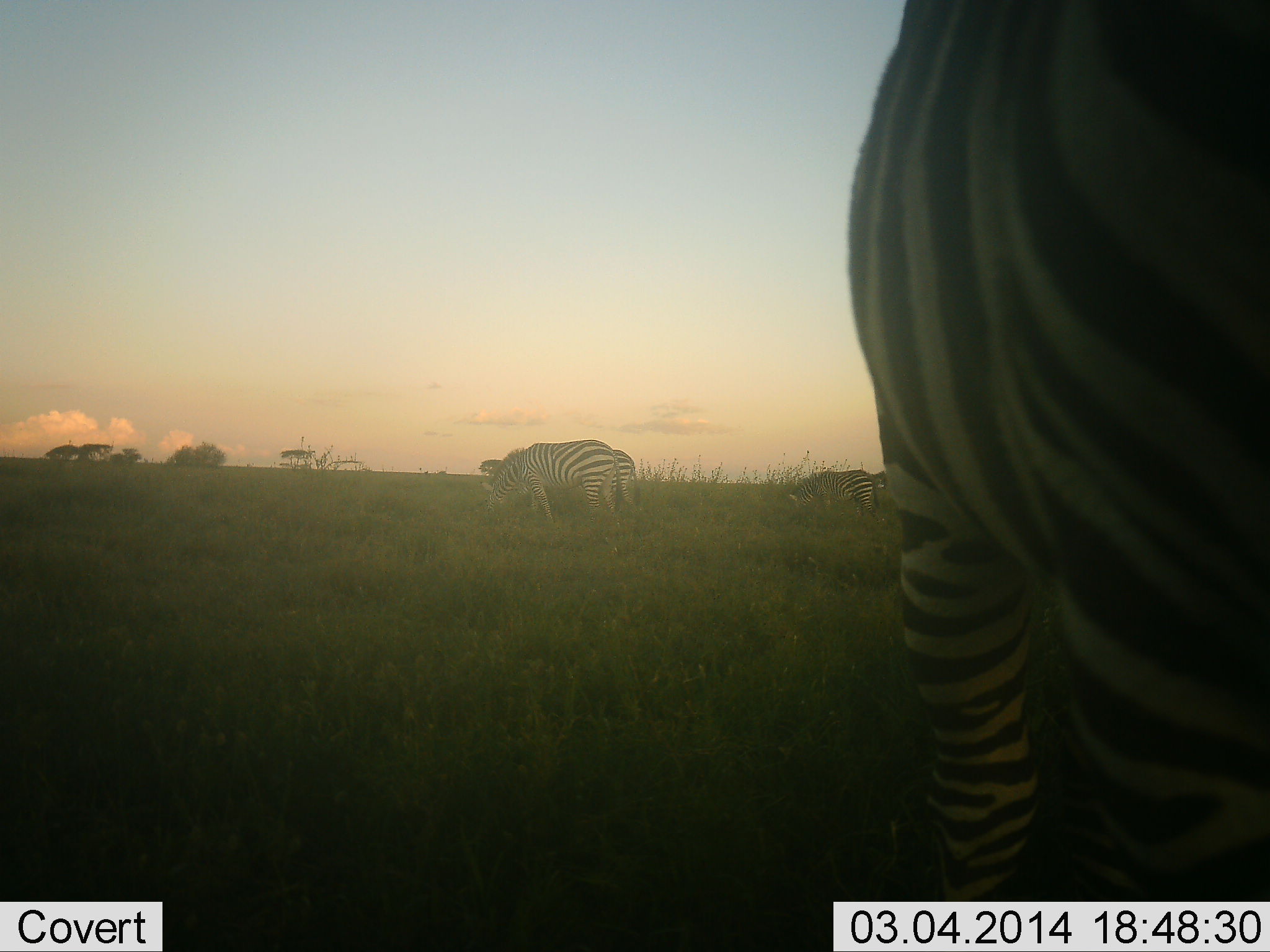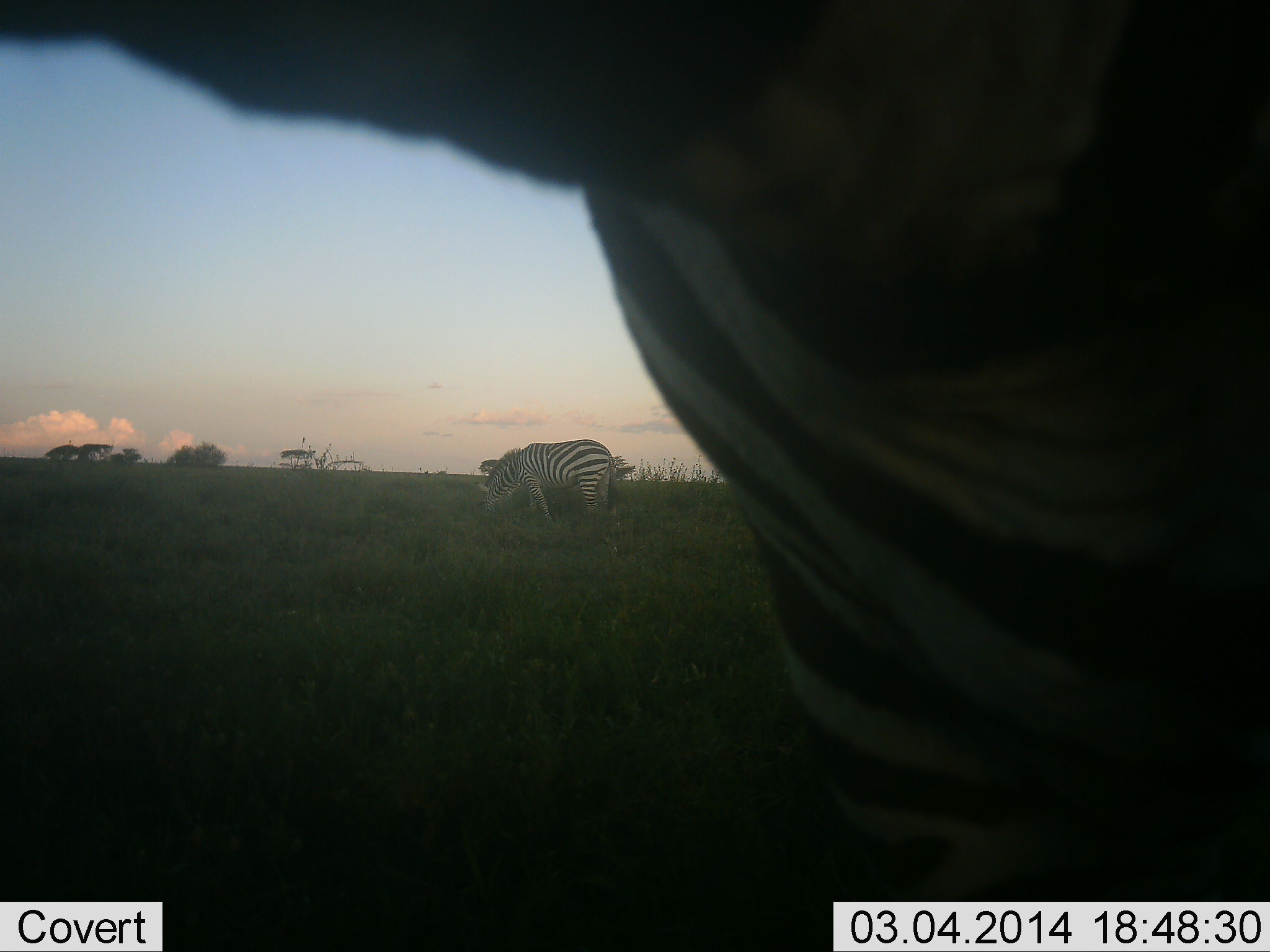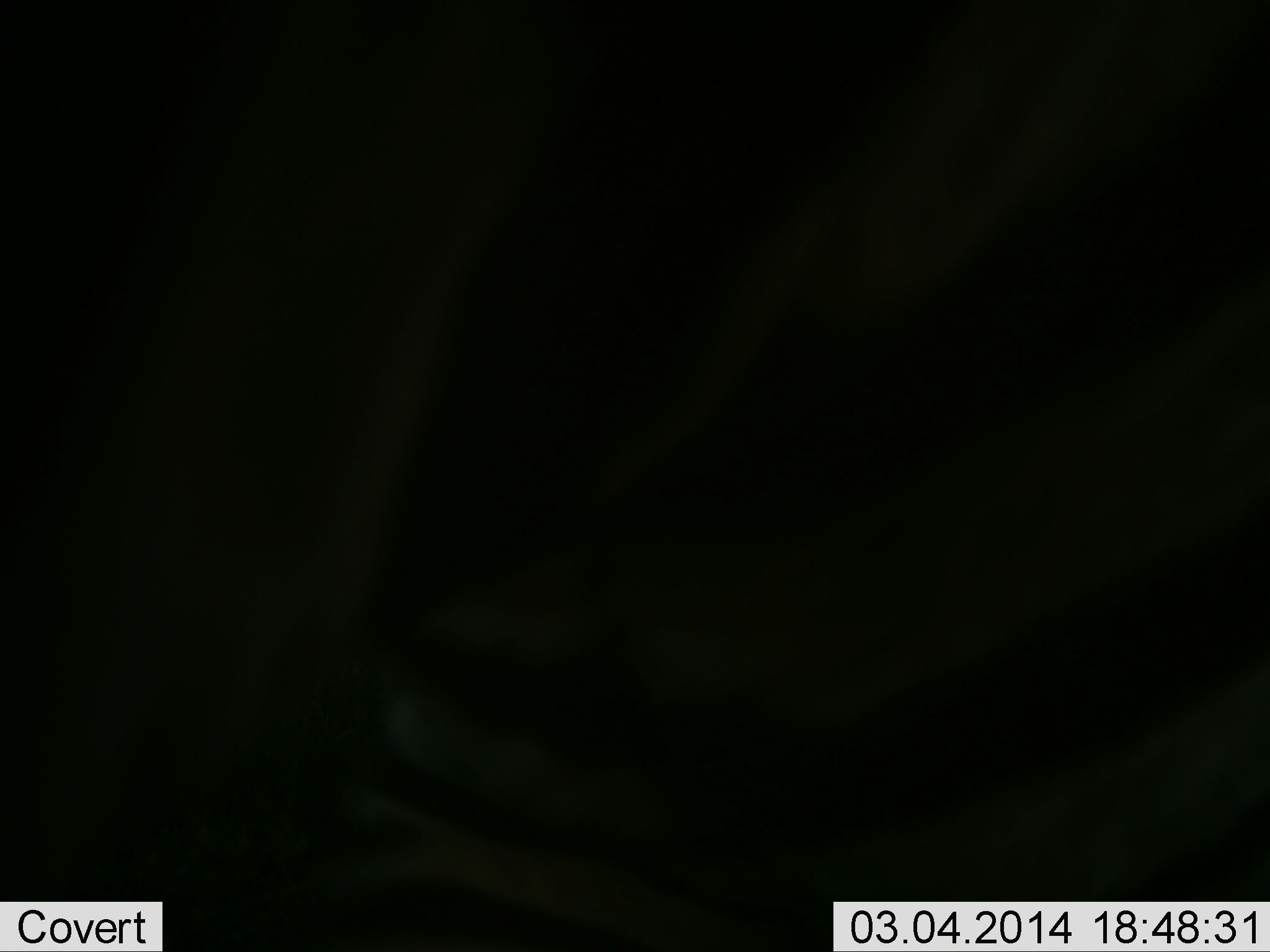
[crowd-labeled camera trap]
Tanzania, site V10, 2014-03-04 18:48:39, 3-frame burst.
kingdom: Animalia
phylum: Chordata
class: Mammalia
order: Perissodactyla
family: Equidae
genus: Equus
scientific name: Equus quagga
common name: plains zebra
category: zebra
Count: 4.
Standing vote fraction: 60%.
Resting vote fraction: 0%.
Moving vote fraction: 40%.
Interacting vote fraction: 10%.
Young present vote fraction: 0%.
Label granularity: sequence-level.